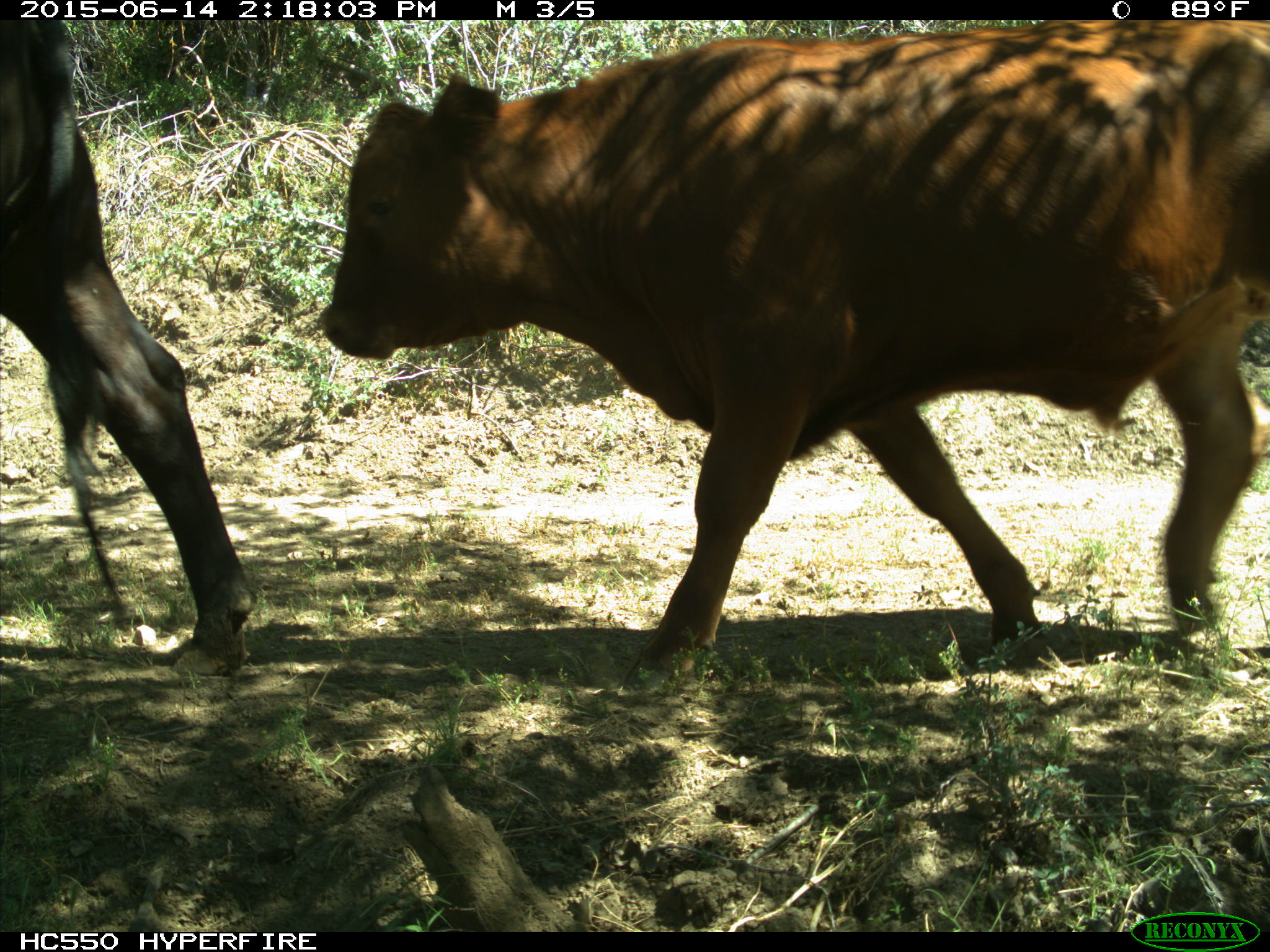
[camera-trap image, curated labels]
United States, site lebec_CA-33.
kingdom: Animalia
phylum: Chordata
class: Mammalia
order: Artiodactyla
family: Bovidae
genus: Bos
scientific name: Bos taurus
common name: domestic cow